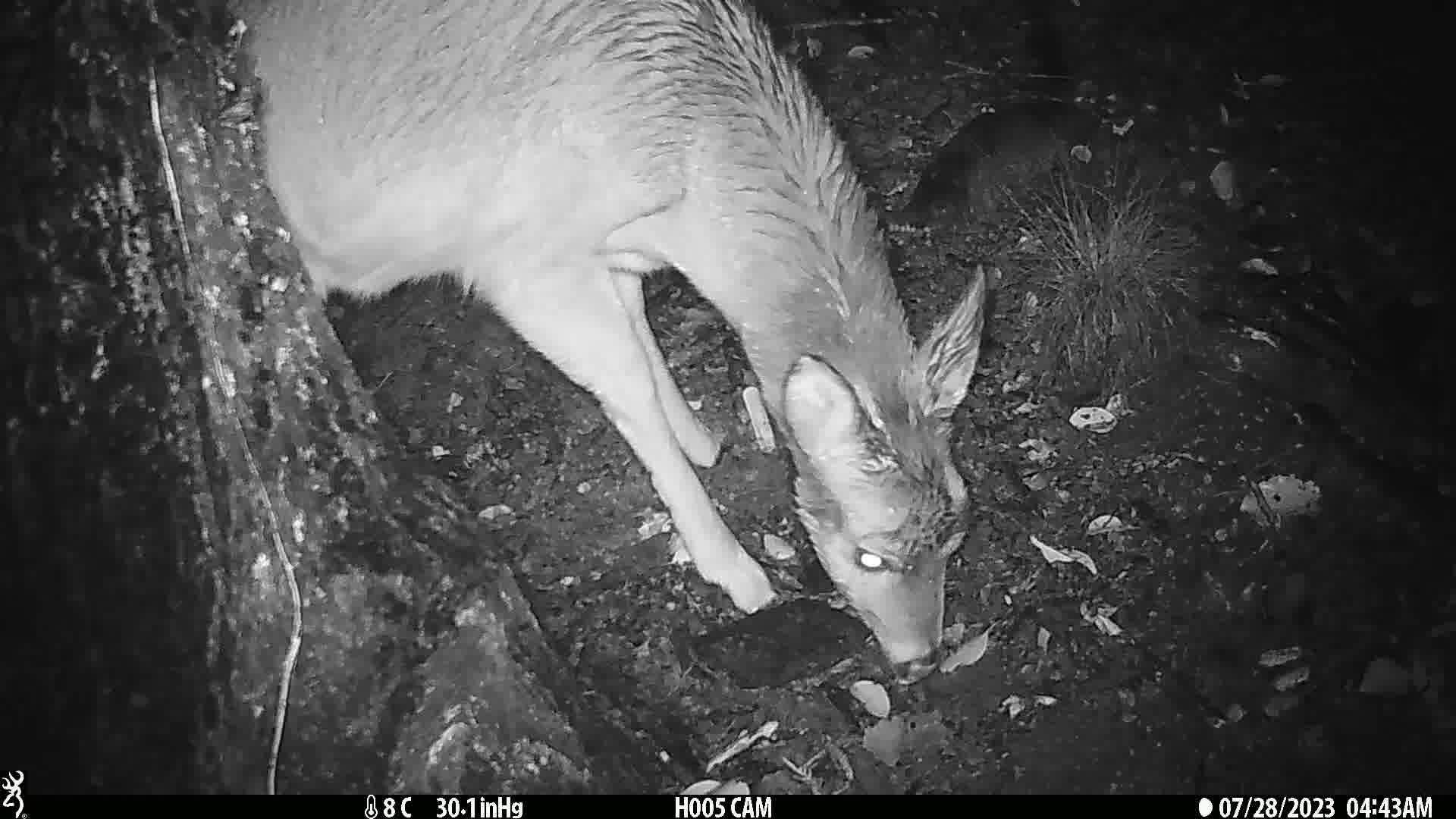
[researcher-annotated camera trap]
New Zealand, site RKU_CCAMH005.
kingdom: Animalia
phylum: Chordata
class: Mammalia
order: Artiodactyla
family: Cervidae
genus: Odocoileus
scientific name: Odocoileus virginianus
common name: white-tailed deer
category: white tailed deer